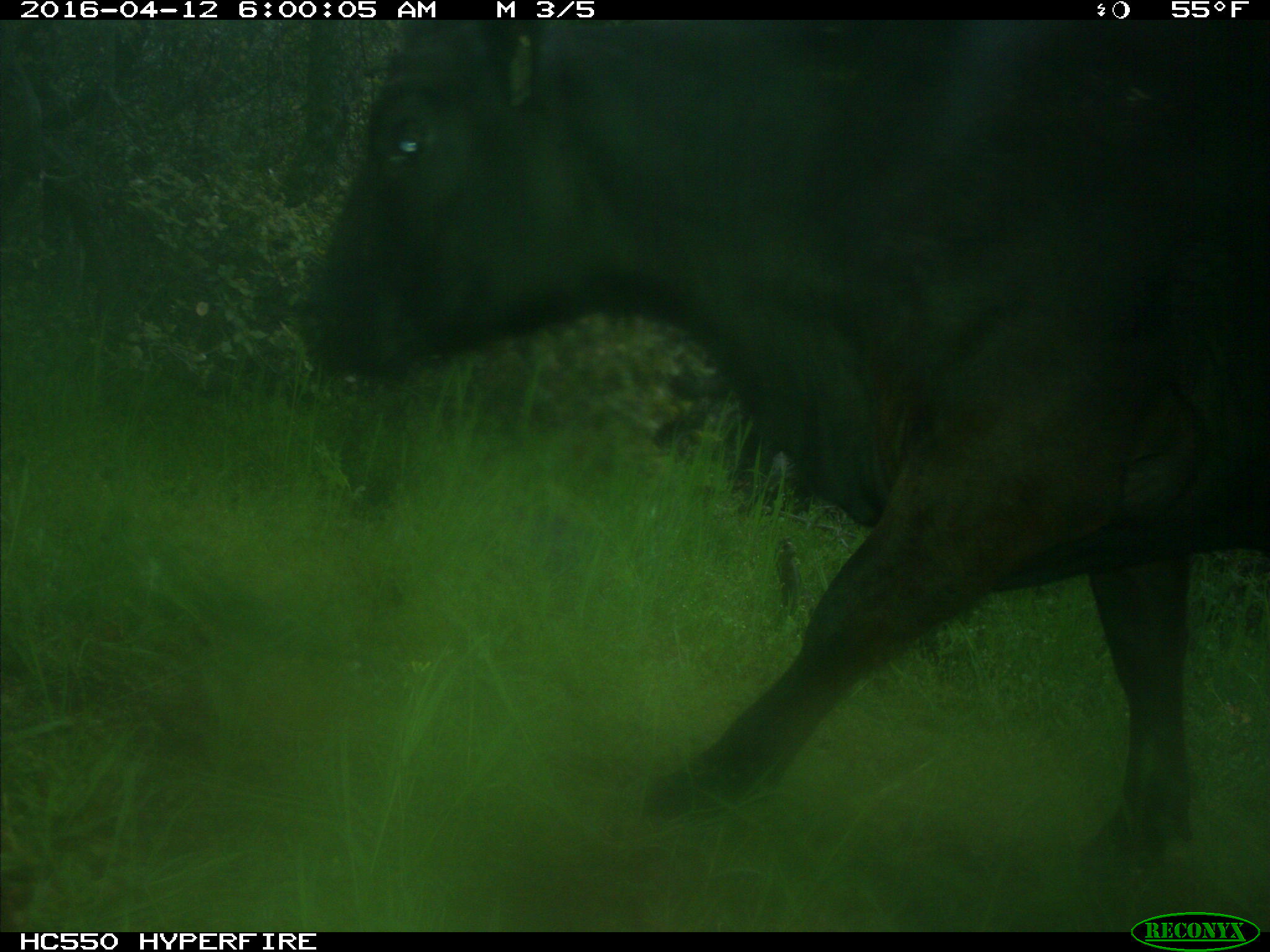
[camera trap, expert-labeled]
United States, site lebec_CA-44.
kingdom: Animalia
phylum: Chordata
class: Mammalia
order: Artiodactyla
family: Bovidae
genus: Bos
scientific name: Bos taurus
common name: domestic cow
Bos taurus (domestic cow).